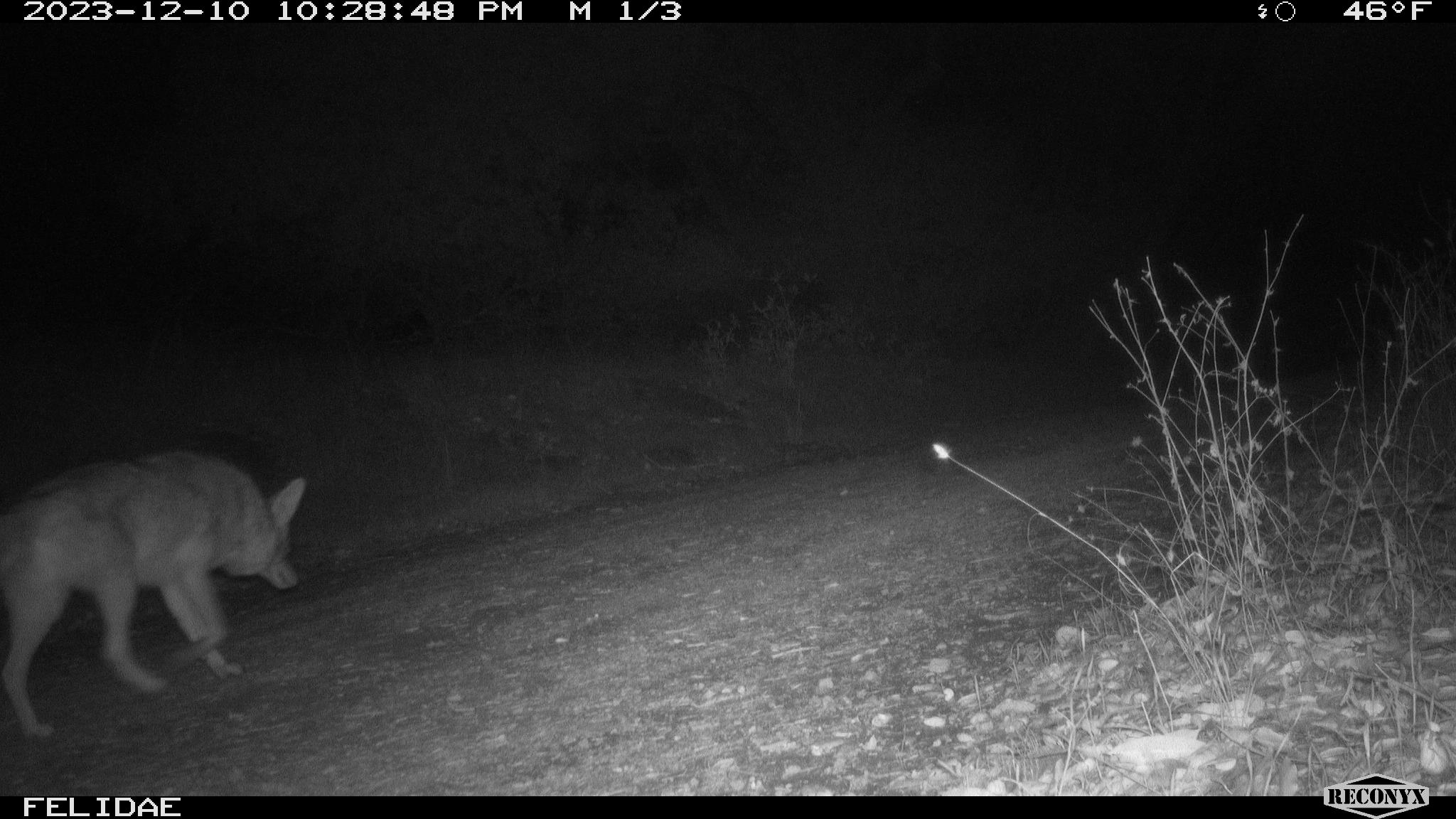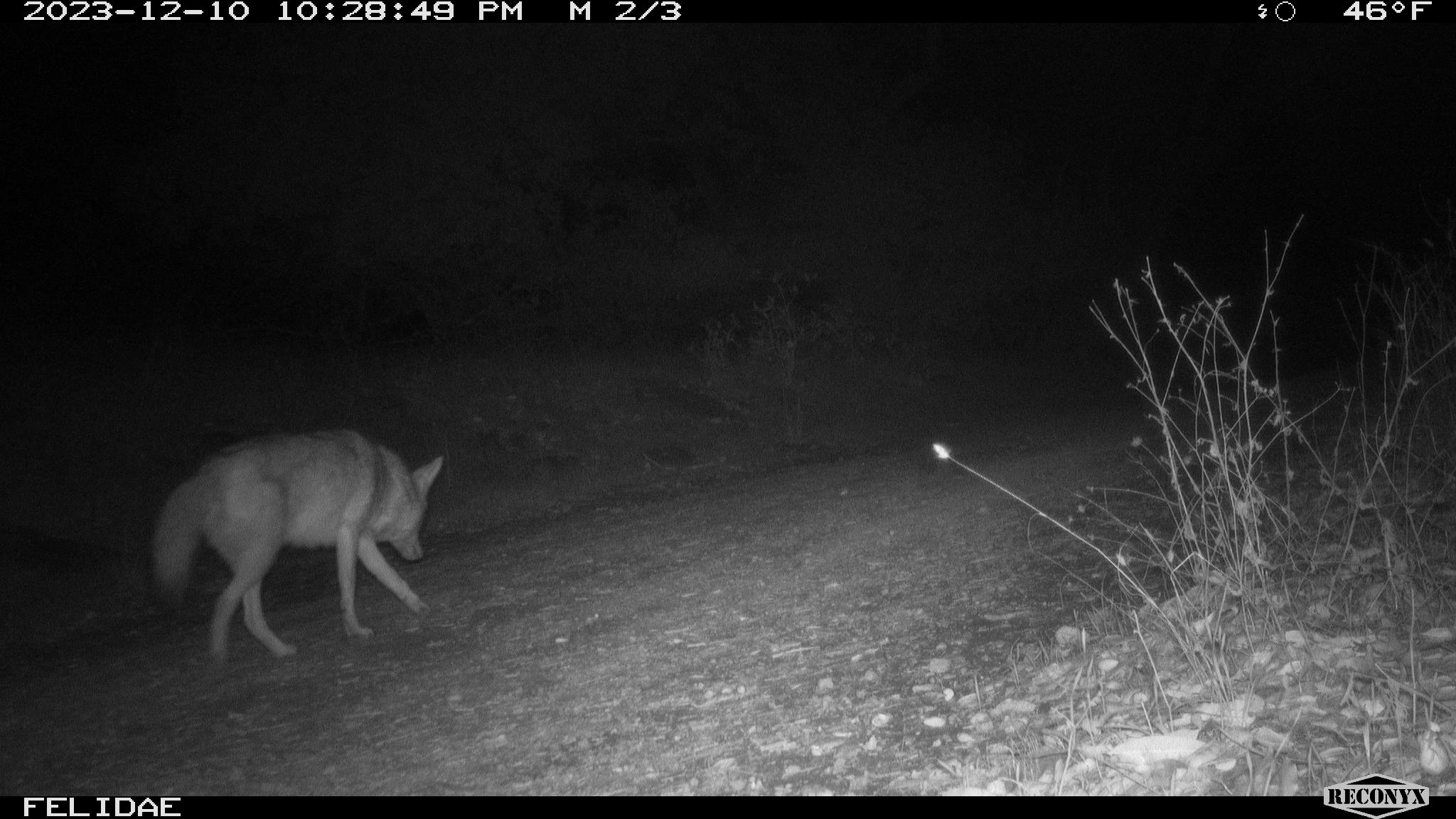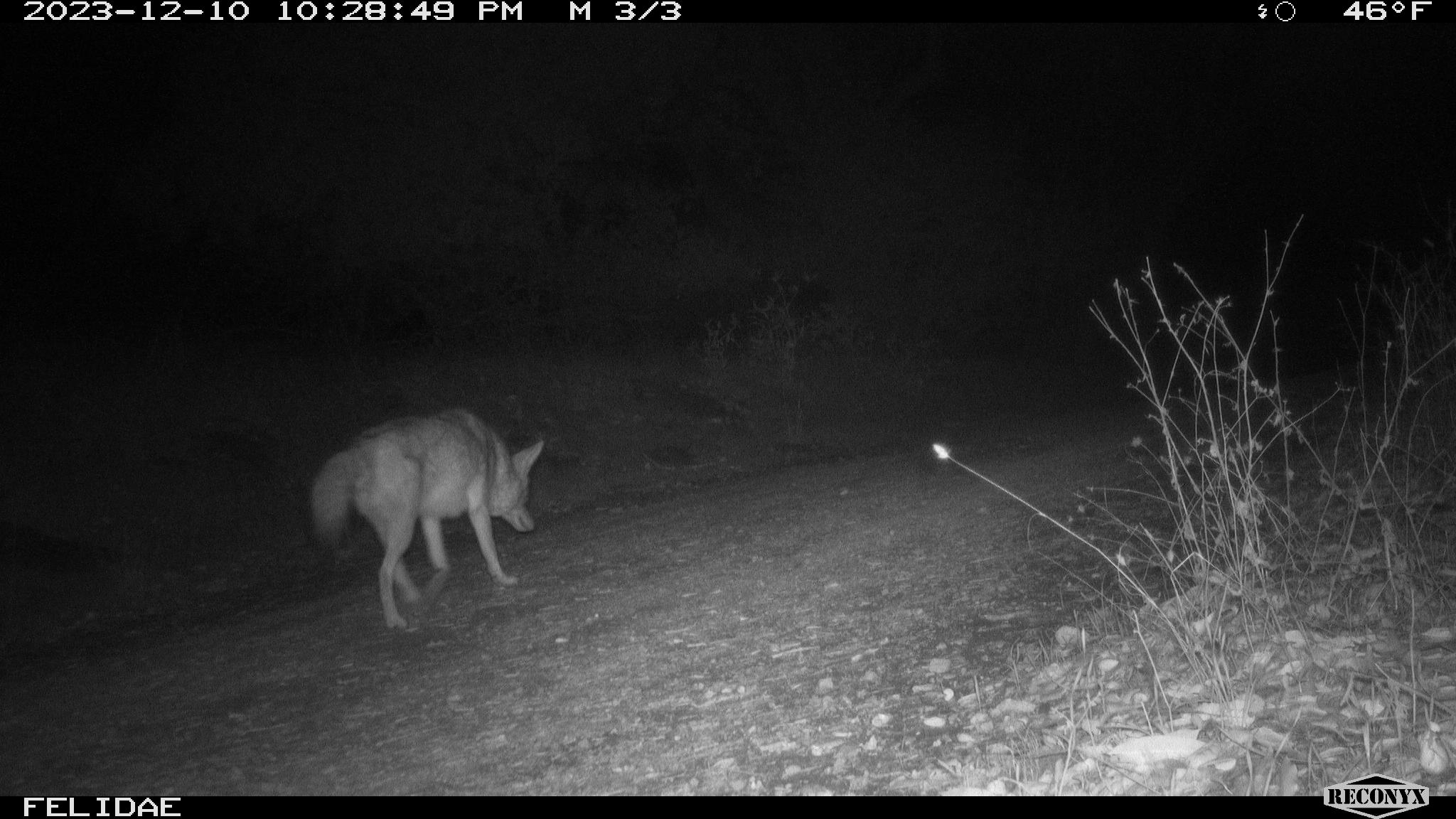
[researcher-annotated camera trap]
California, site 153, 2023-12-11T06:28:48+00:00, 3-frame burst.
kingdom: Animalia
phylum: Chordata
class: Mammalia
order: Carnivora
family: Canidae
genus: Canis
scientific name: Canis latrans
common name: coyote